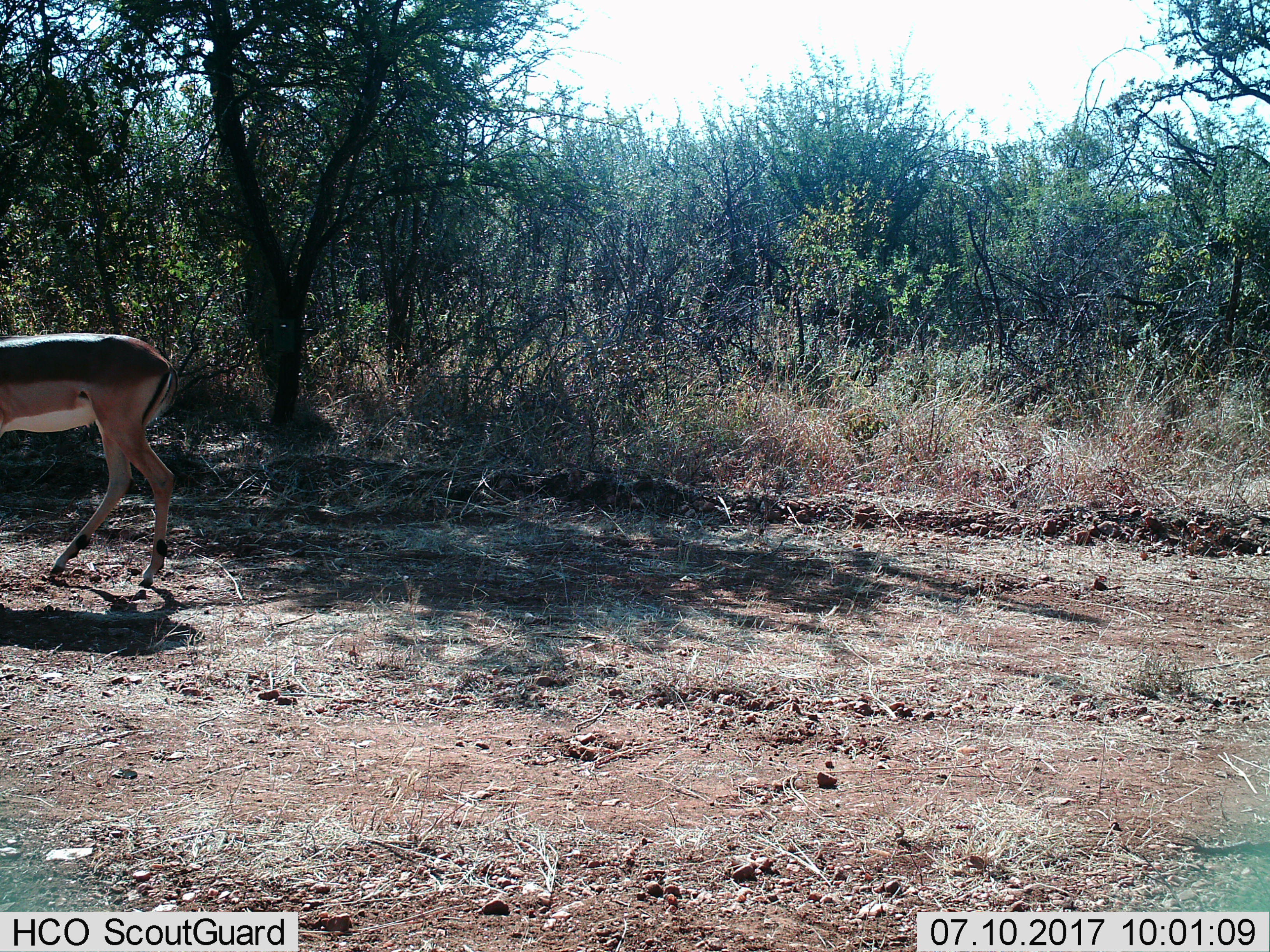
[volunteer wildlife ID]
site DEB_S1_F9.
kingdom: Animalia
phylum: Chordata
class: Mammalia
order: Artiodactyla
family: Bovidae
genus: Aepyceros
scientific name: Aepyceros melampus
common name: impala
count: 1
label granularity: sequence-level